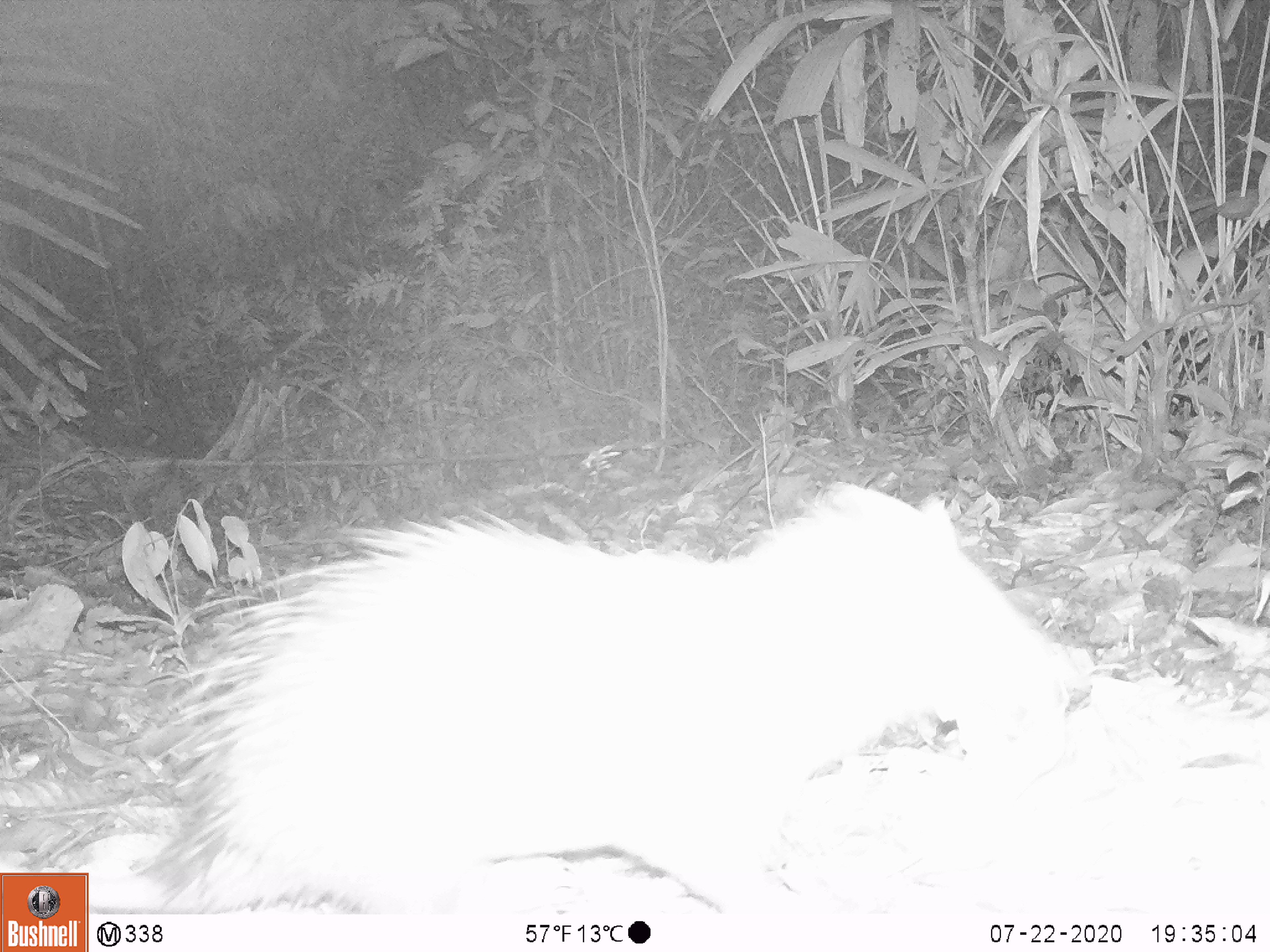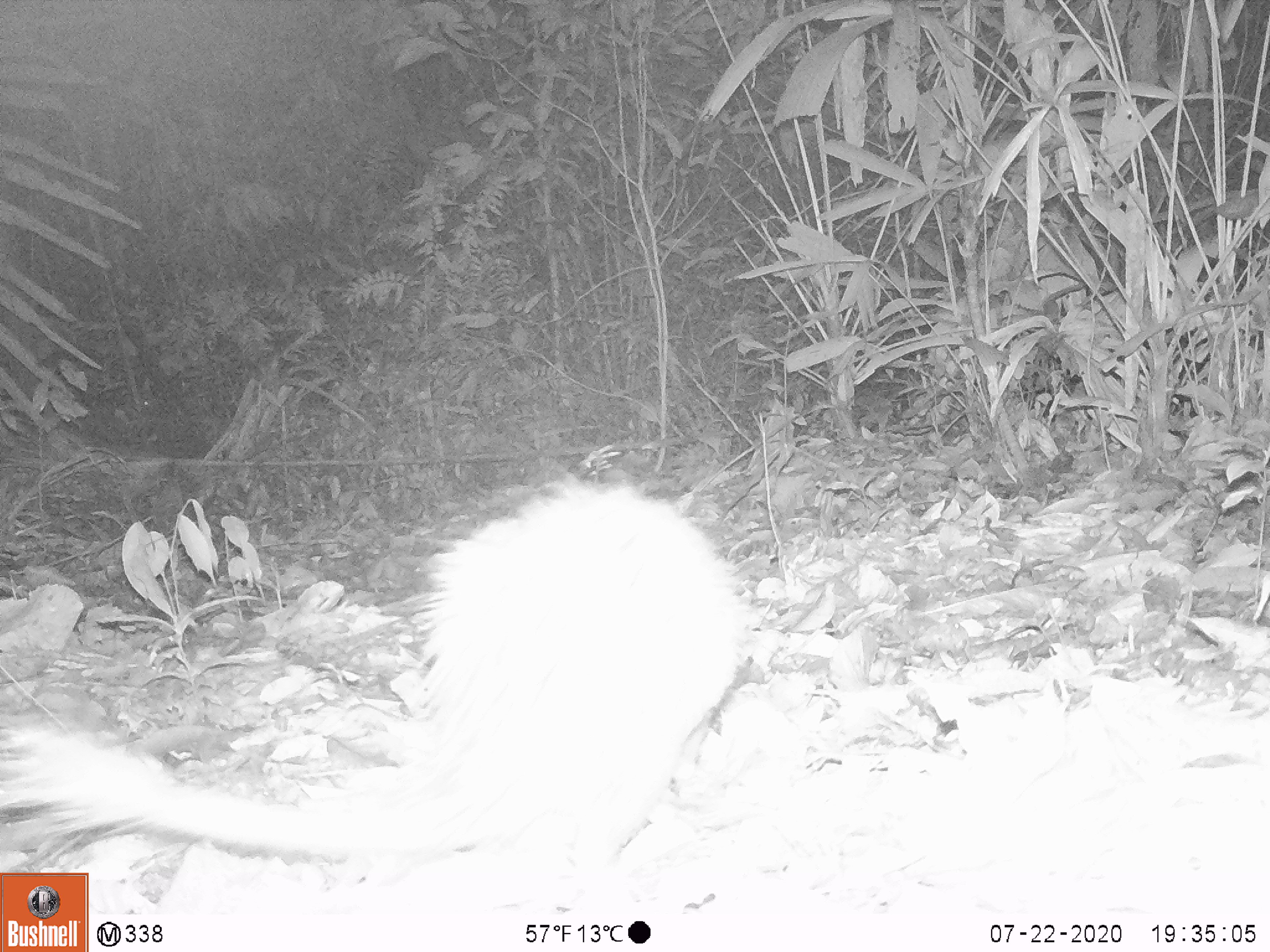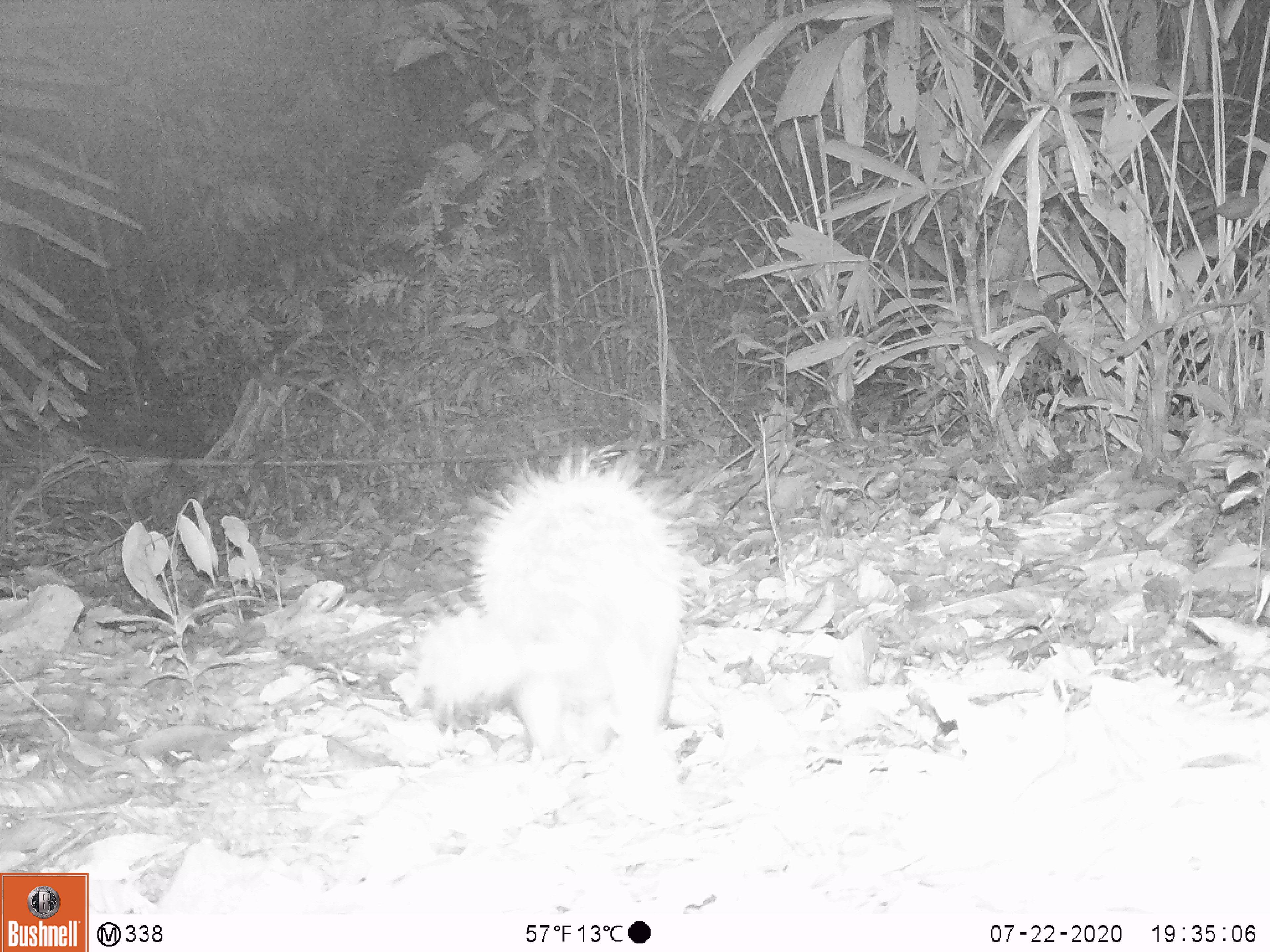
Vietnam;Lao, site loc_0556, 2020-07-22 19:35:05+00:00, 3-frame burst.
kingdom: Animalia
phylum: Chordata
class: Mammalia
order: Rodentia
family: Hystricidae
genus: Atherurus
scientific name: Atherurus macrourus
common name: asiatic brush-tailed porcupine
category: asiatic brush tailed porcupine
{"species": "asiatic brush tailed porcupine (asiatic brush-tailed porcupine) (Atherurus macrourus)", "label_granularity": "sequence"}